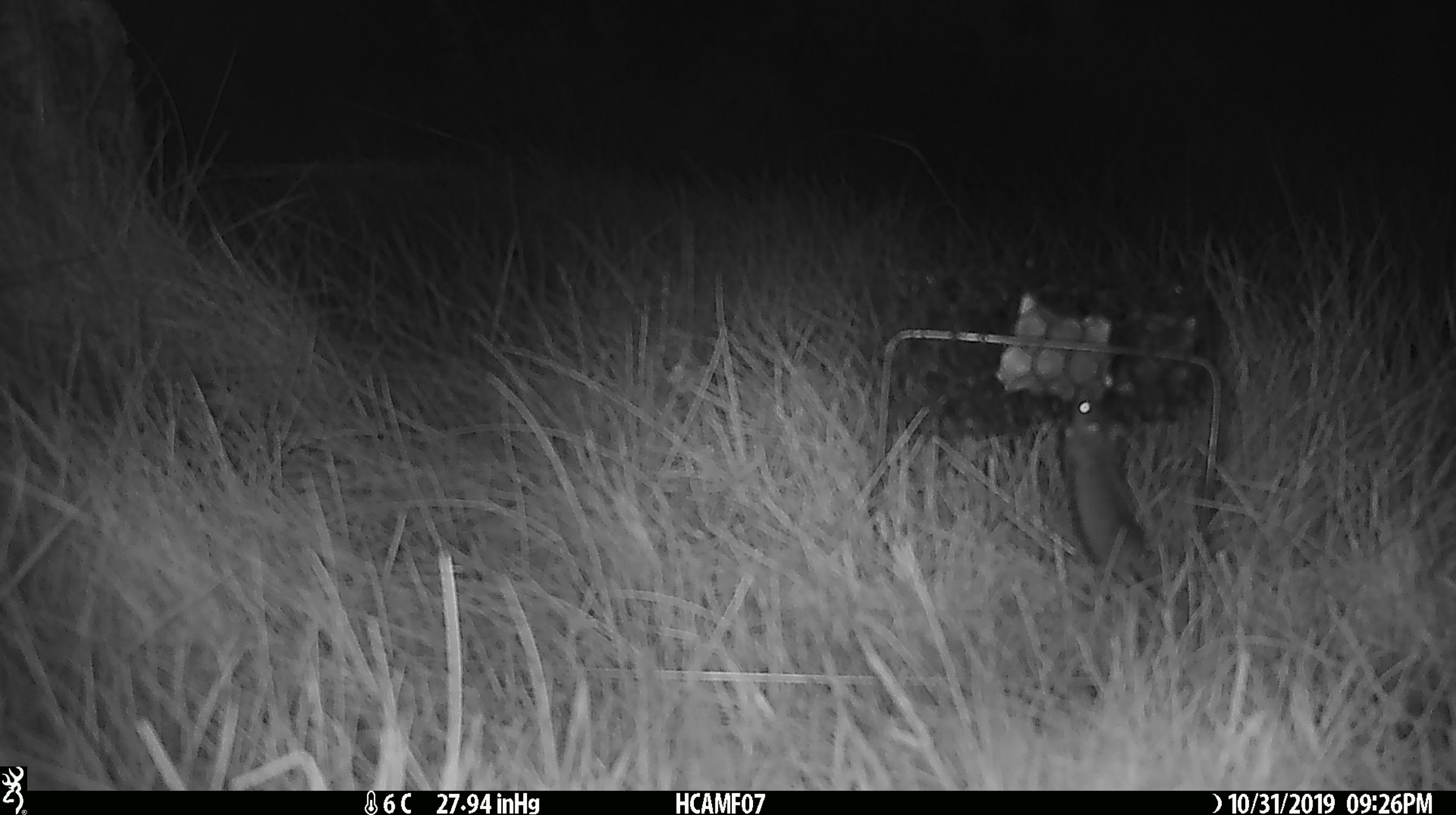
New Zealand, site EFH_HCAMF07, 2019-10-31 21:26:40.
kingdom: Animalia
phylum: Chordata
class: Mammalia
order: Rodentia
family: Muridae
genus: Mus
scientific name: Mus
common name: mouse